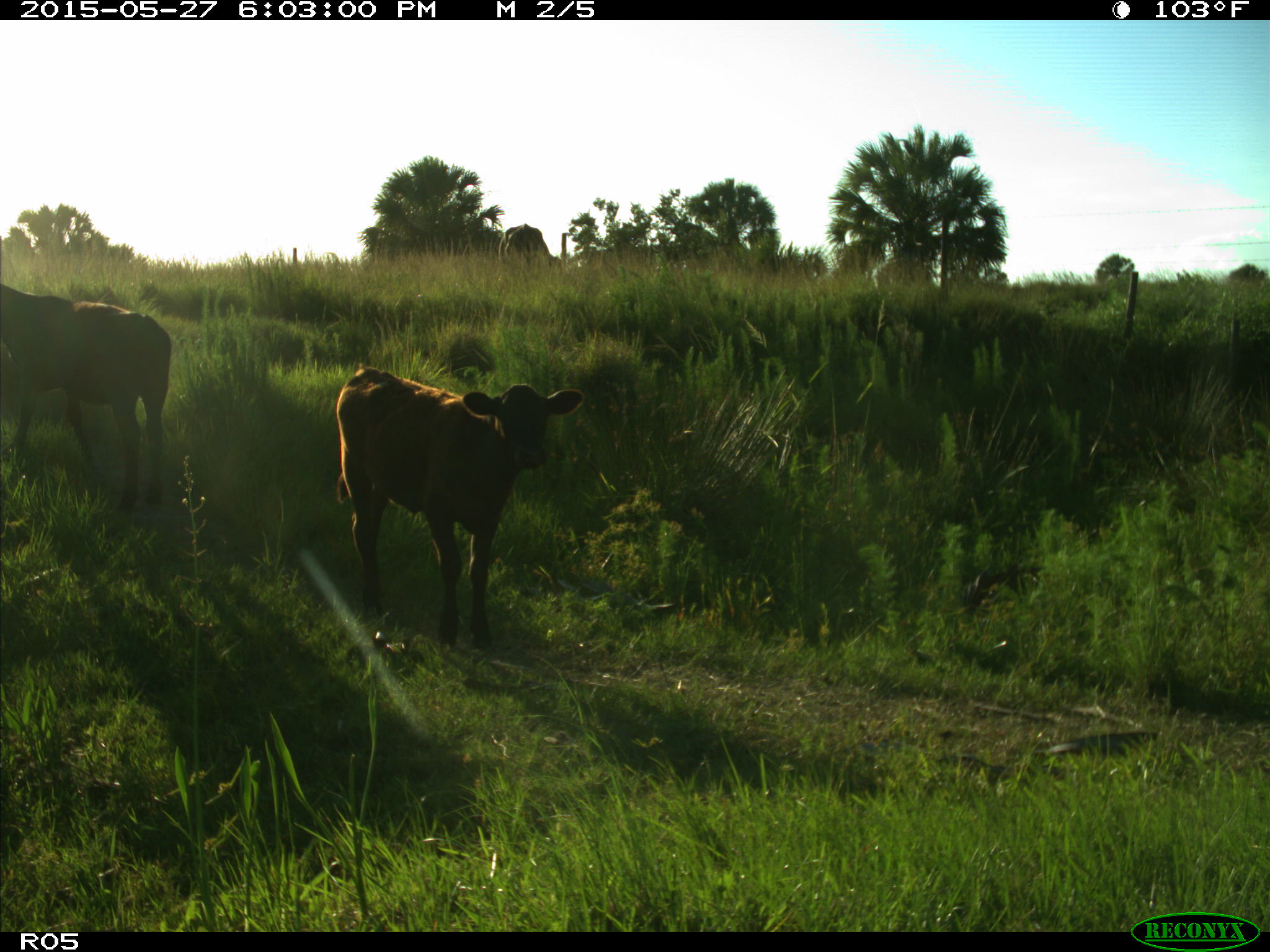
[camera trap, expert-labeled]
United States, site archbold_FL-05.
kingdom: Animalia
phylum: Chordata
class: Mammalia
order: Artiodactyla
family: Bovidae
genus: Bos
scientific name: Bos taurus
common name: domestic cow